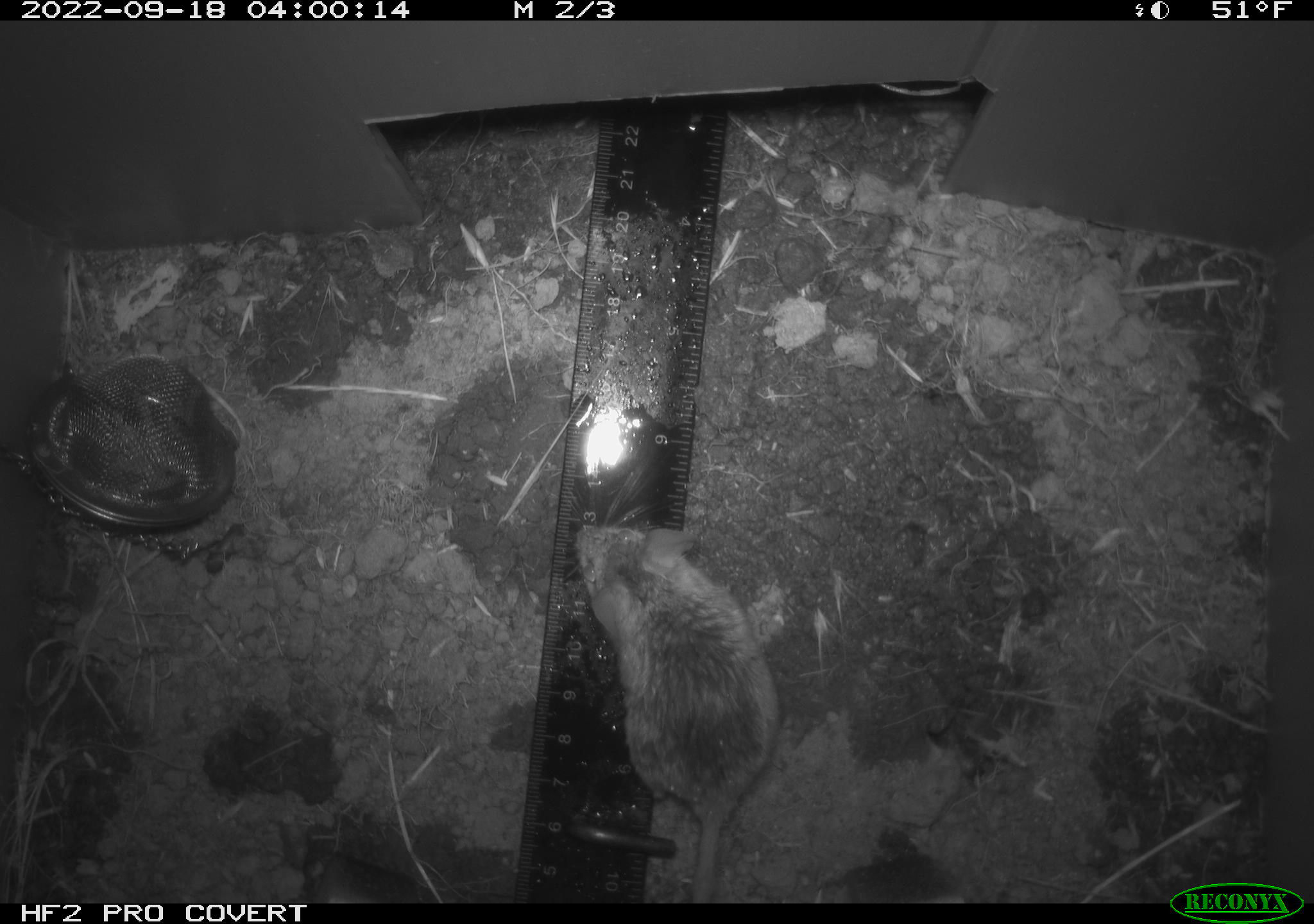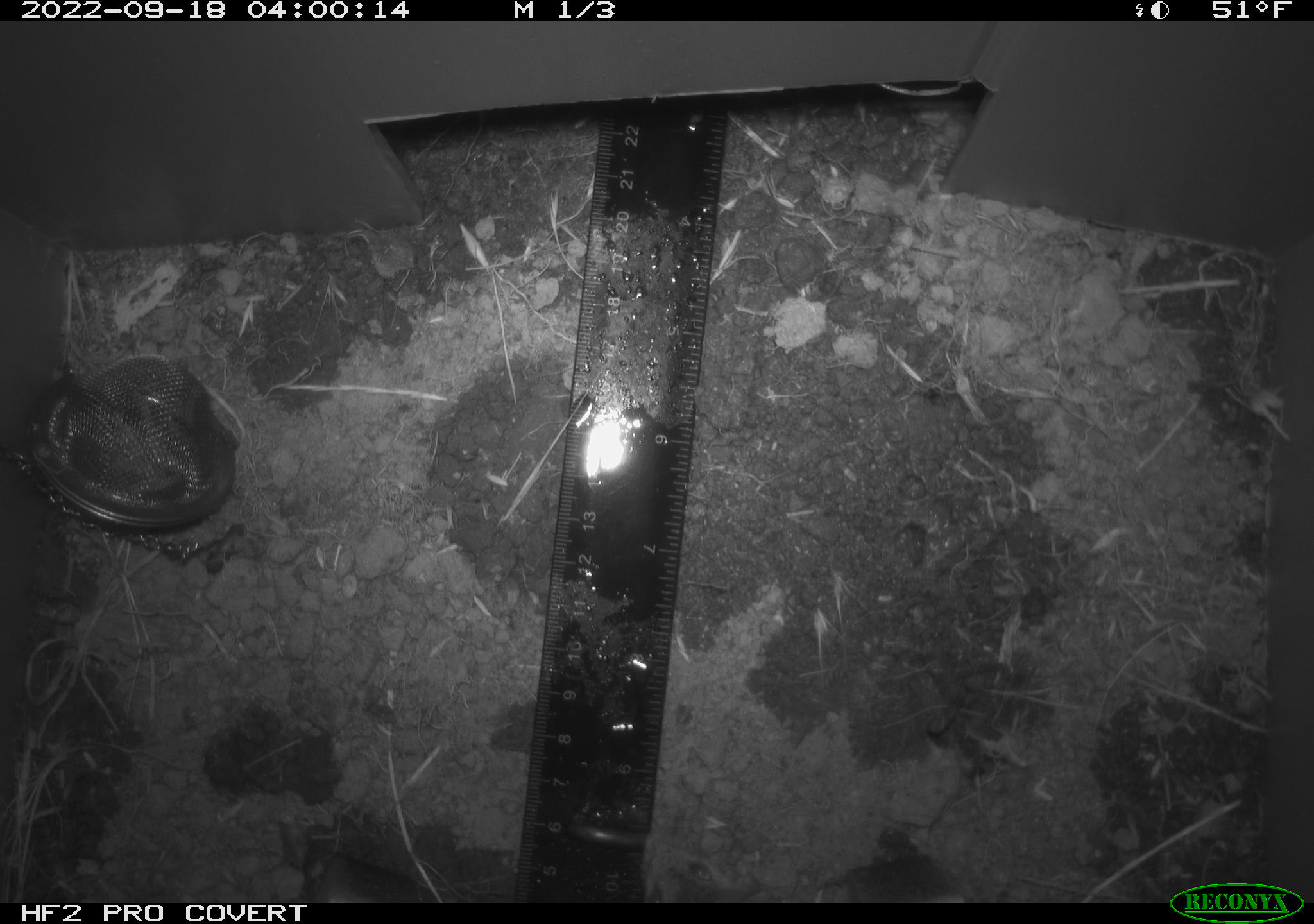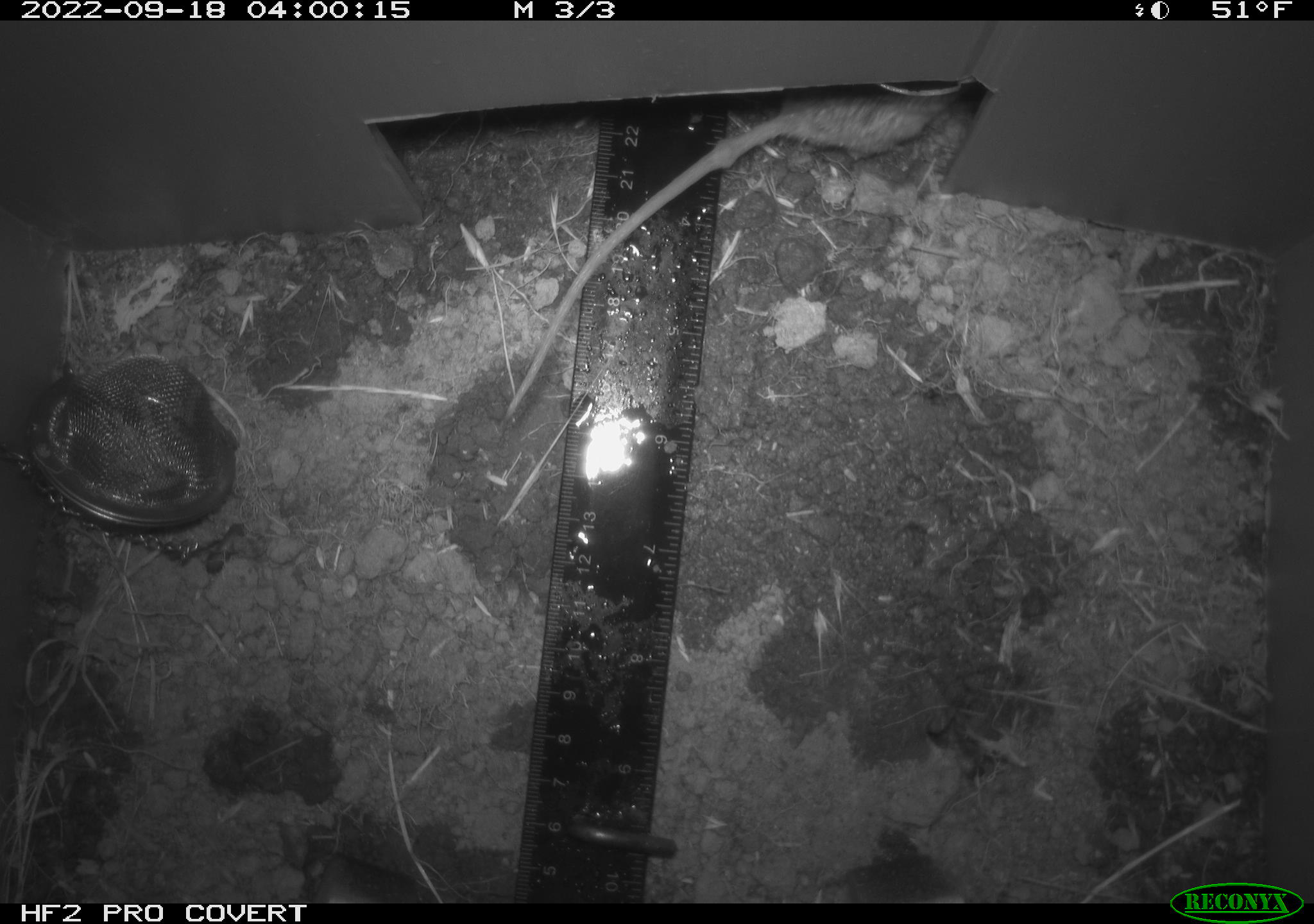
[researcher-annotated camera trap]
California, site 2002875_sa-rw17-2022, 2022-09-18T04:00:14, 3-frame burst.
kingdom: Animalia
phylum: Chordata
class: Mammalia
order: Rodentia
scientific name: Rodentia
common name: mouse species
Mouse species (Rodentia).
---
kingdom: Animalia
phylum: Chordata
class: Mammalia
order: Rodentia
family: Cricetidae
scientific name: Arvicolinae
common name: voles, lemmings, and muskrats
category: arvicolinae subfamily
Arvicolinae subfamily (voles, lemmings, and muskrats) (Arvicolinae).